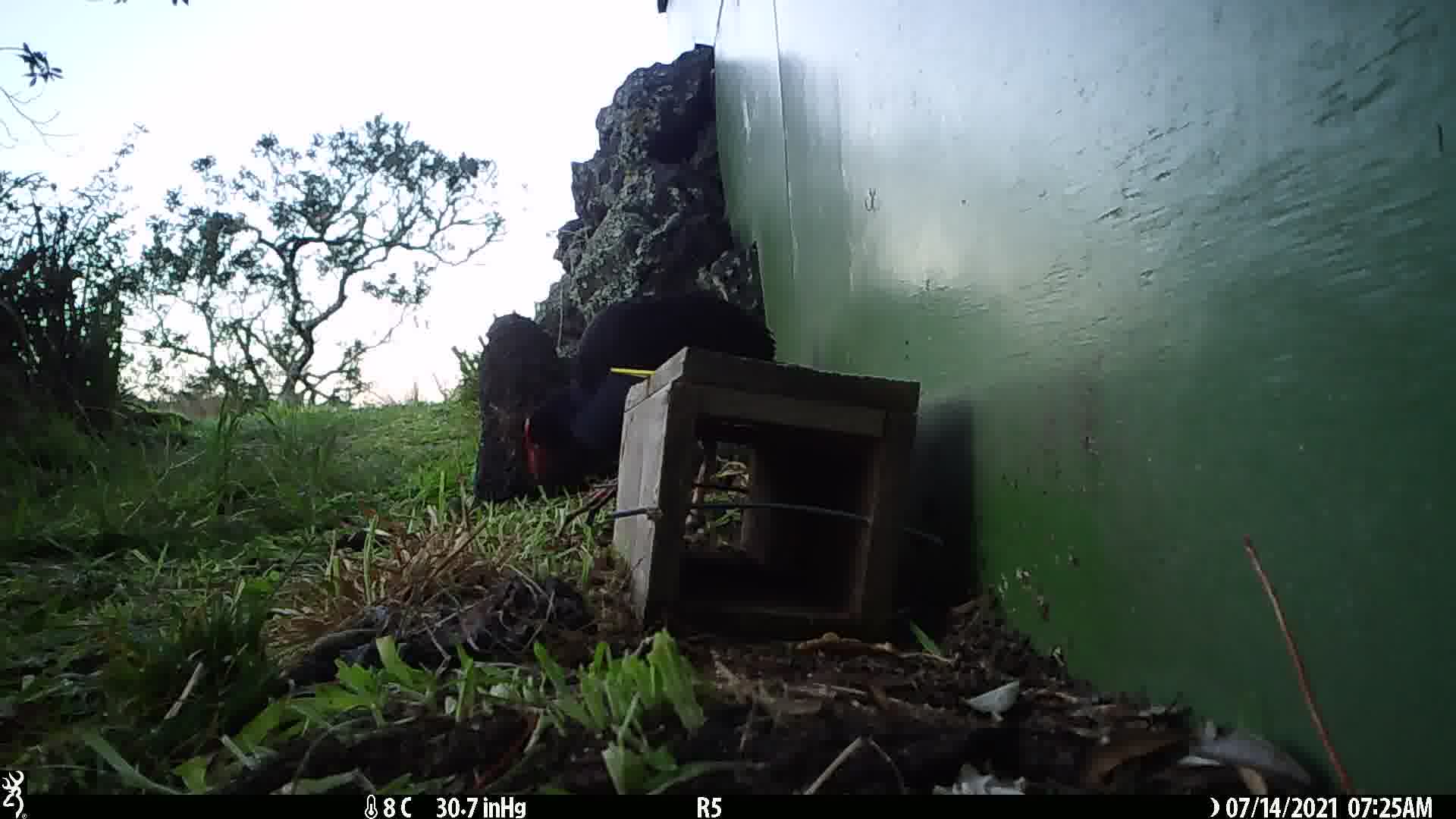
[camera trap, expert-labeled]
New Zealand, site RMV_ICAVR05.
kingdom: Animalia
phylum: Chordata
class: Aves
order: Gruiformes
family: Rallidae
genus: Porphyrio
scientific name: Porphyrio melanotus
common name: australasian swamphen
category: pukeko